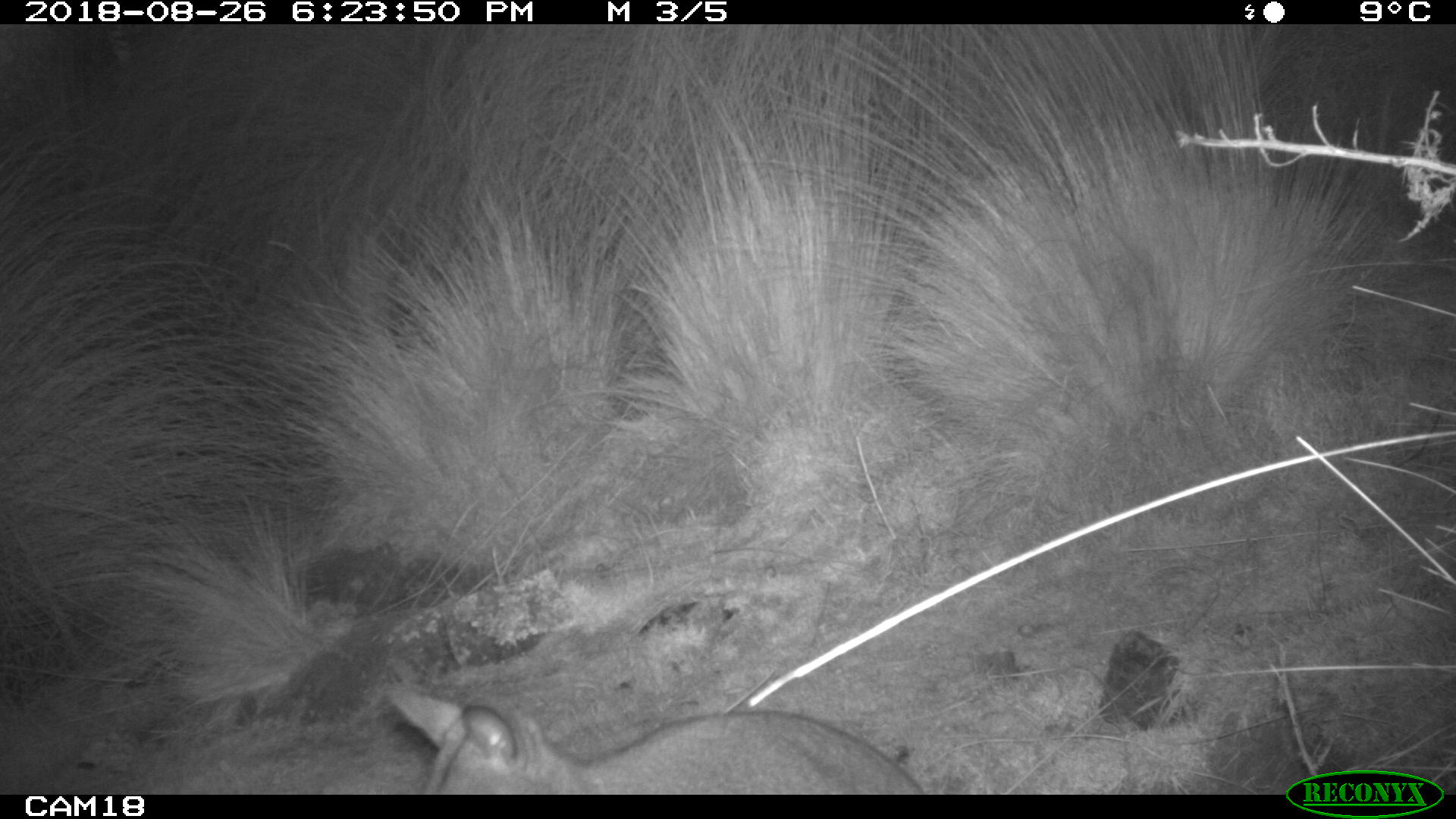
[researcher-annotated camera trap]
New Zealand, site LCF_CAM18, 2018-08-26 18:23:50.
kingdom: Animalia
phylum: Chordata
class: Mammalia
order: Diprotodontia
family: Macropodidae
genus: Notamacropus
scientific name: Notamacropus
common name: wallaby